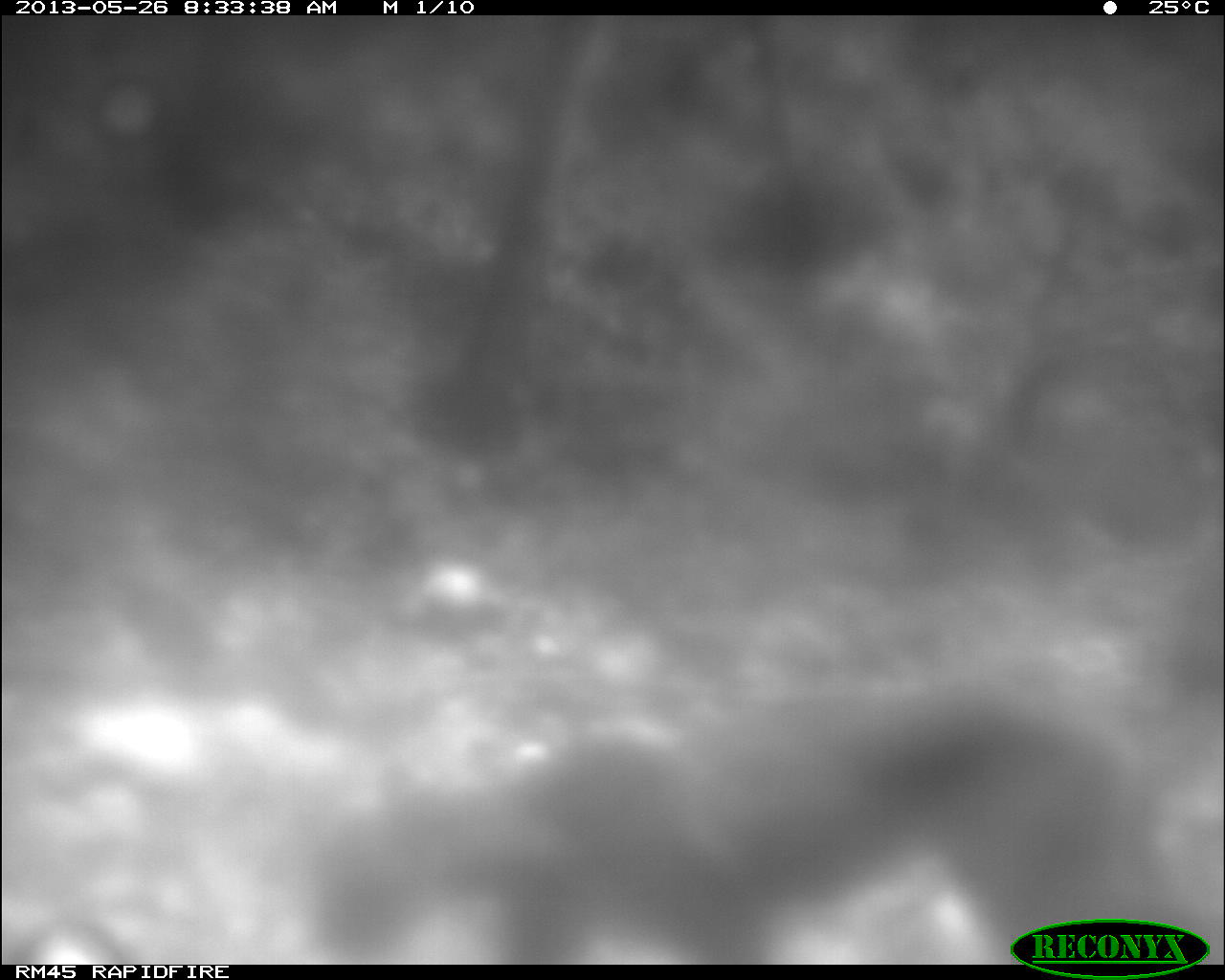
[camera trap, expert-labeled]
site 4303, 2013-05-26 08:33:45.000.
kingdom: Animalia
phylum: Chordata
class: Mammalia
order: Carnivora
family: Felidae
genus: Puma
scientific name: Puma concolor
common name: mountain lion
Puma concolor (mountain lion), count 1.